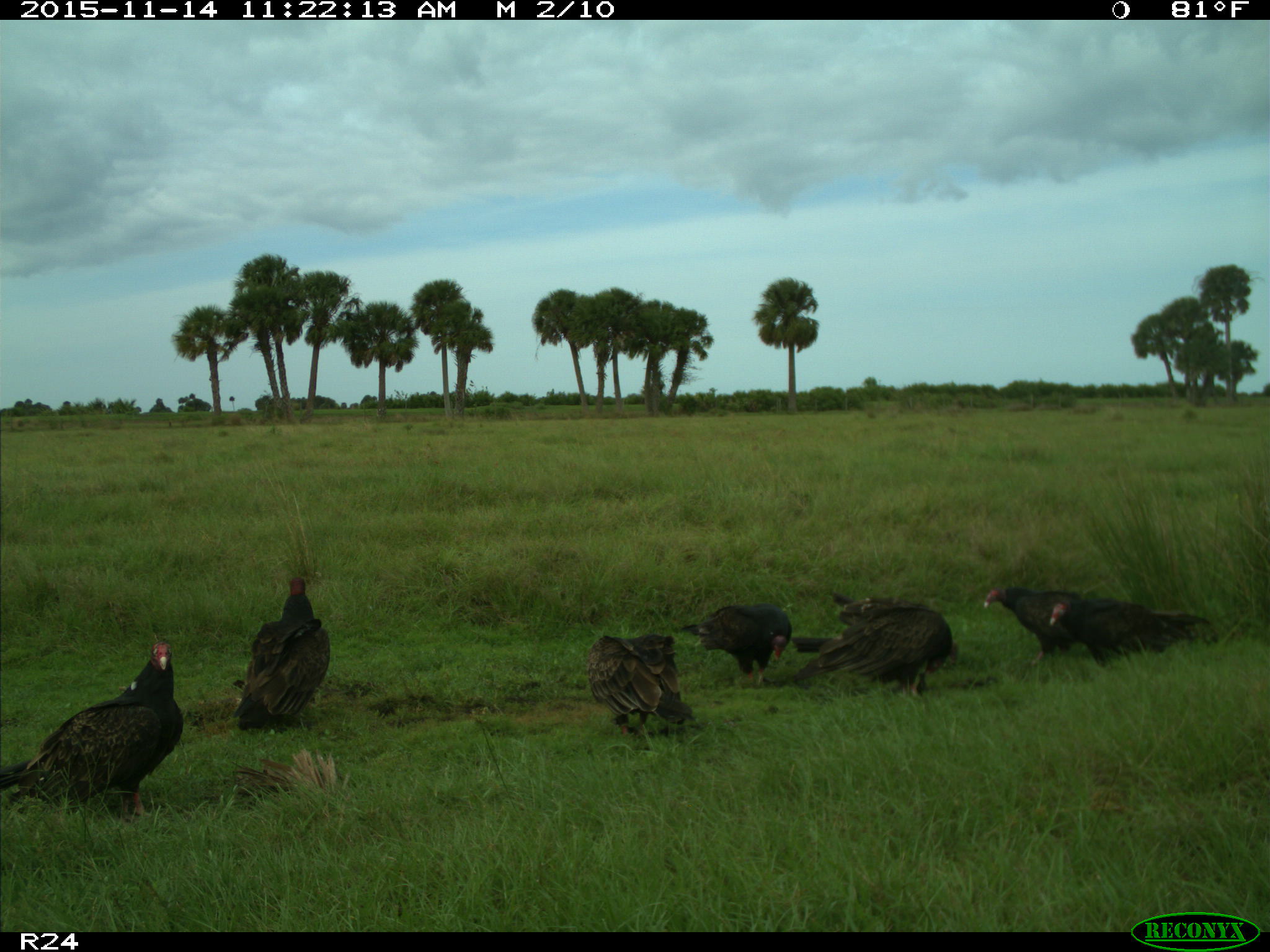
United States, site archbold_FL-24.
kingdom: Animalia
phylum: Chordata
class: Aves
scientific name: Aves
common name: birds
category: unidentified bird